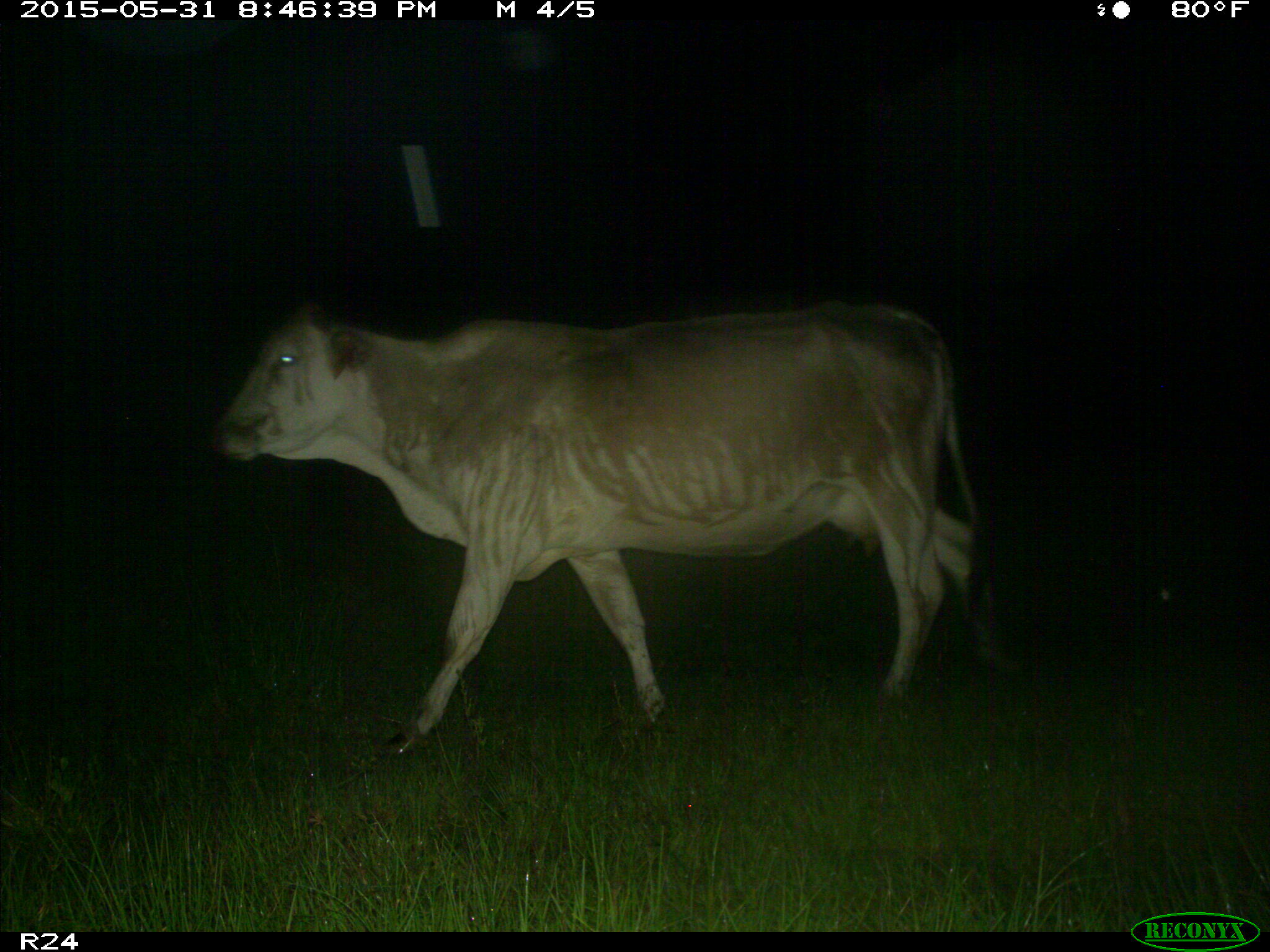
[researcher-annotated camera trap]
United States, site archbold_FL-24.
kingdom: Animalia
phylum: Chordata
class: Mammalia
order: Artiodactyla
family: Bovidae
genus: Bos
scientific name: Bos taurus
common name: domestic cow